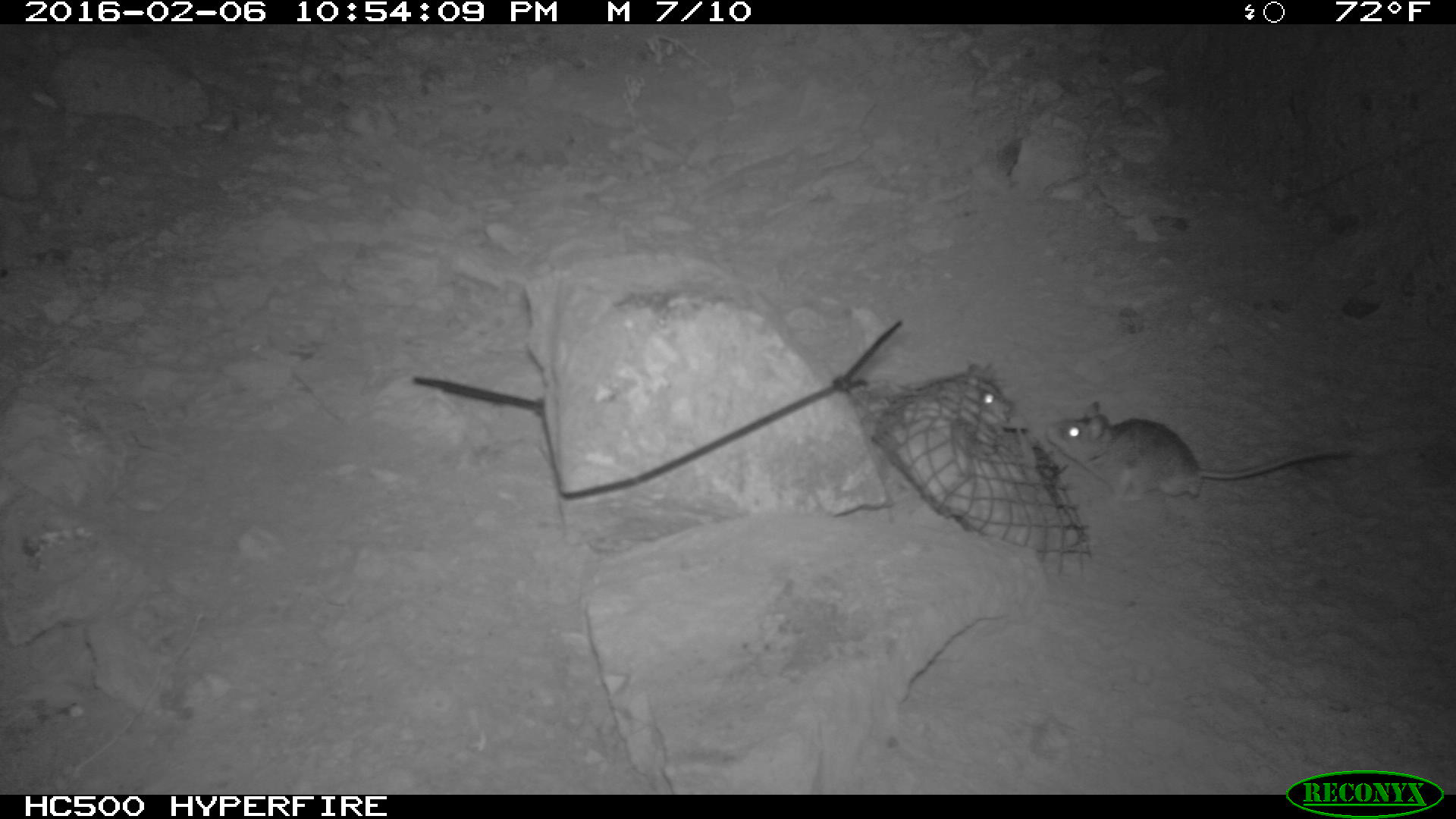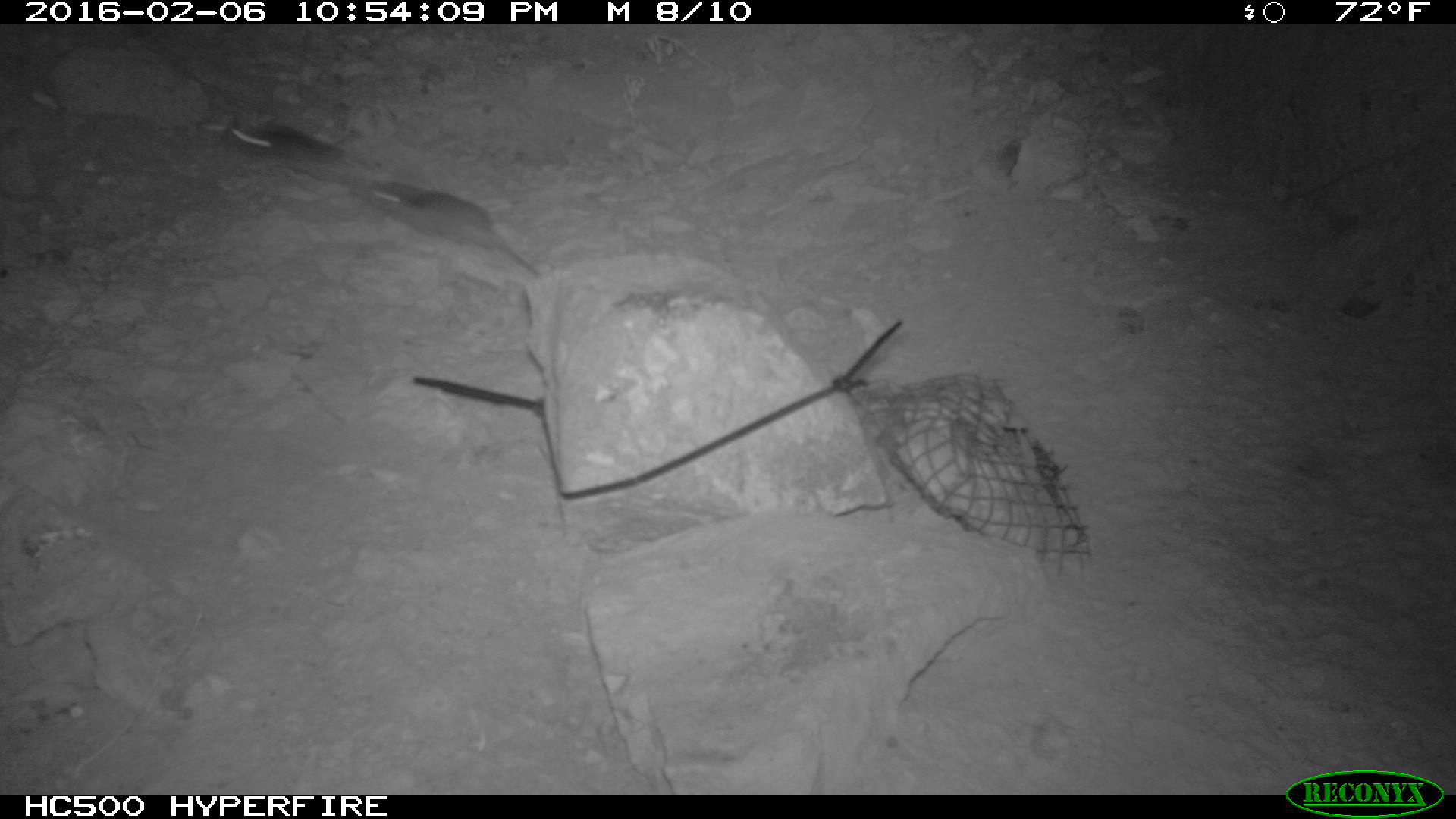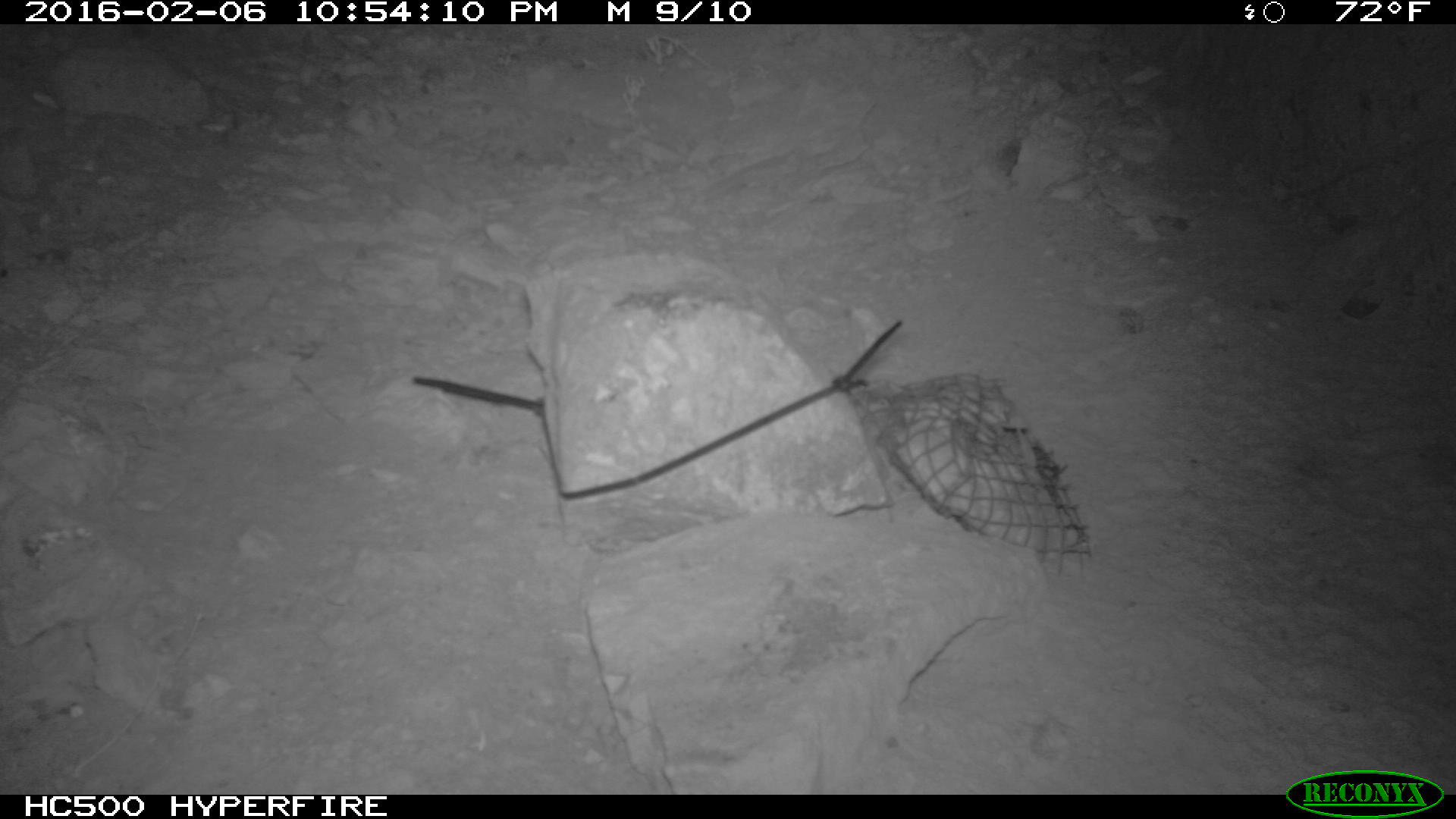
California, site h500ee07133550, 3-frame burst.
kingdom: Animalia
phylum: Chordata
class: Mammalia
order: Rodentia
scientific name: Rodentia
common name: rodent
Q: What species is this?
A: Rodent (Rodentia).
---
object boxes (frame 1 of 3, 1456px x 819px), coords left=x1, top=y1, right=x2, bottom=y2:
rodent: left=1046, top=400, right=1353, bottom=500; left=952, top=362, right=1011, bottom=415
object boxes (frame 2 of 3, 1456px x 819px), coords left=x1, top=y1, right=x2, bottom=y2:
rodent: left=344, top=184, right=548, bottom=279; left=214, top=117, right=354, bottom=181